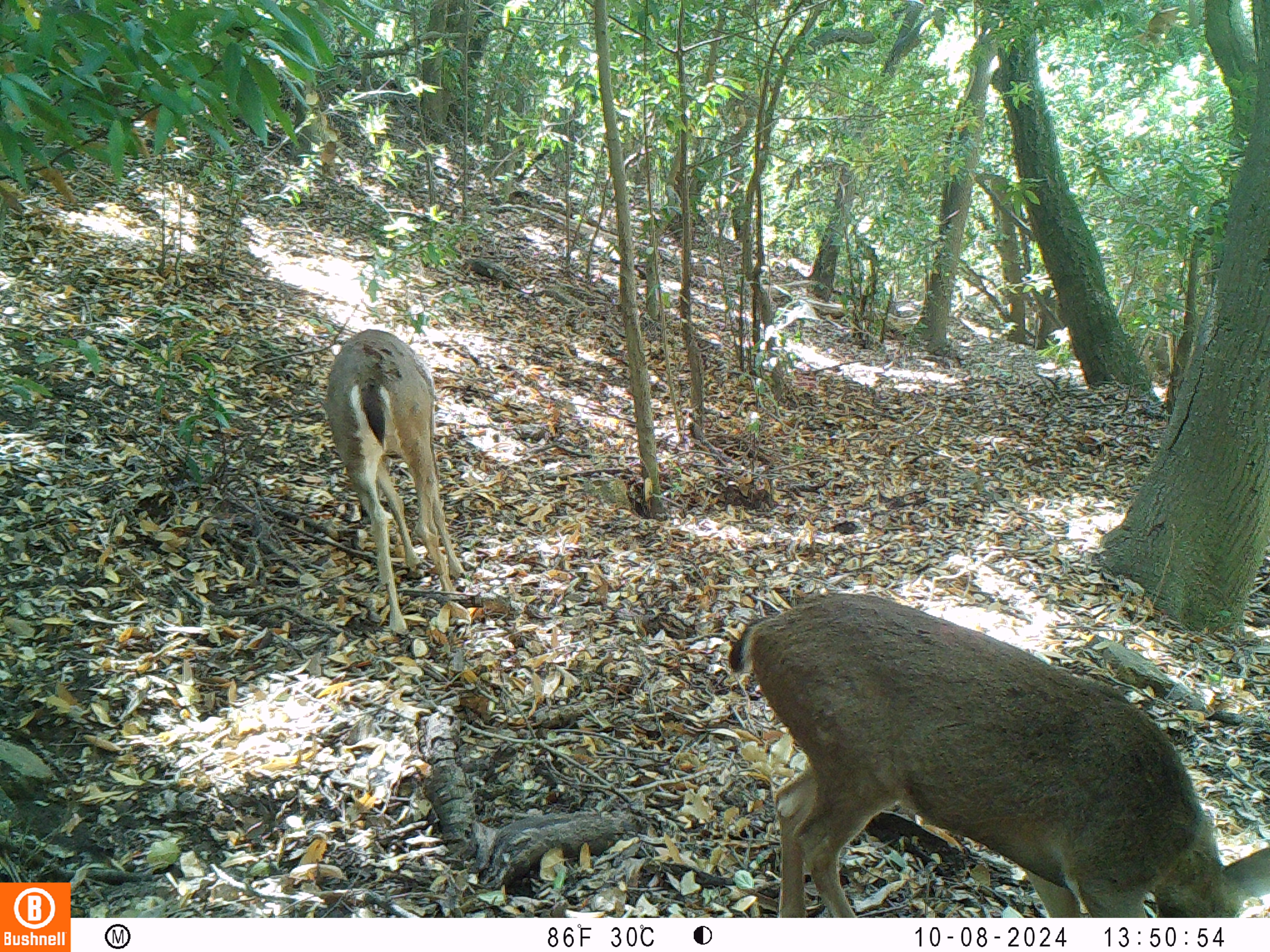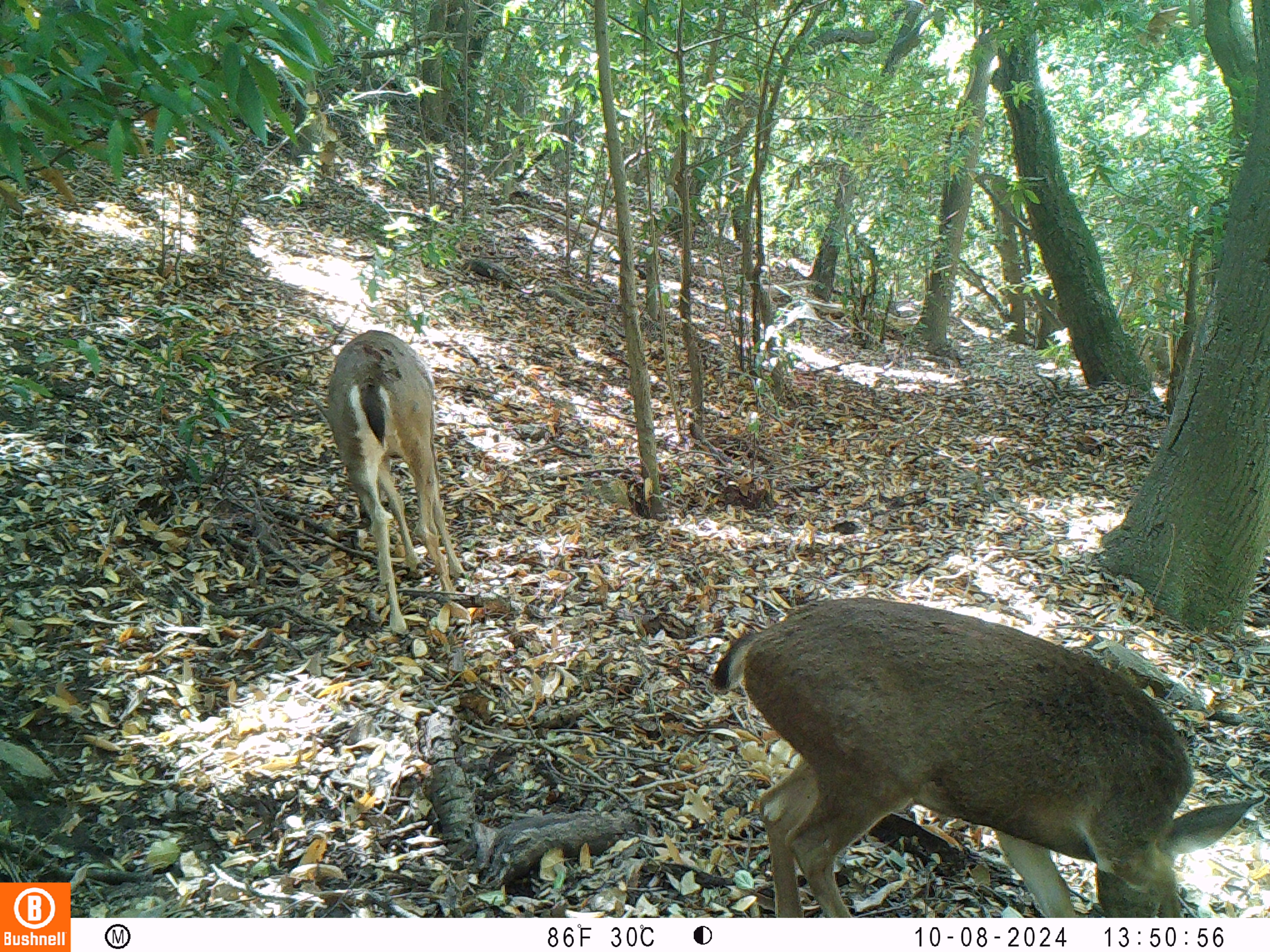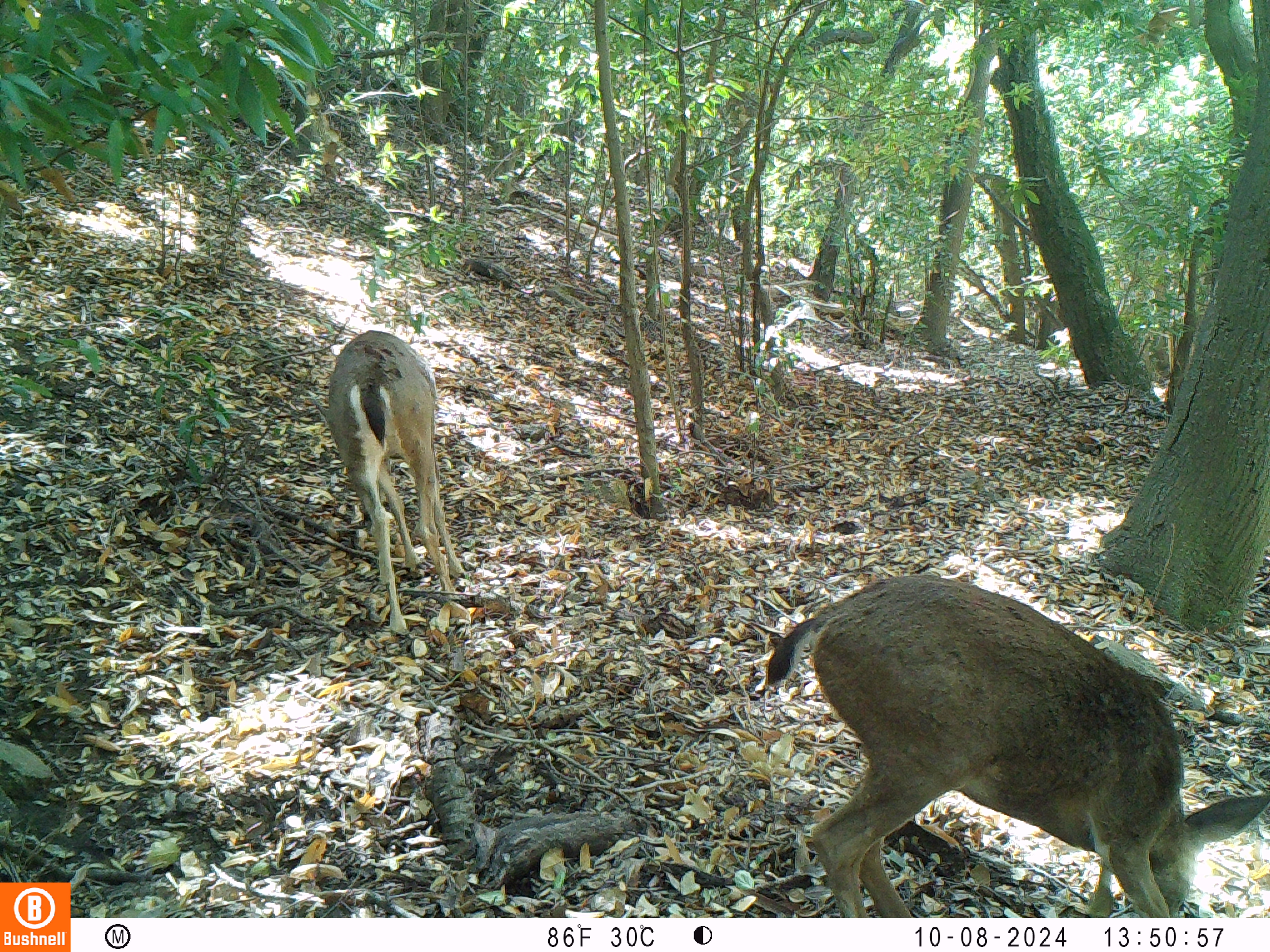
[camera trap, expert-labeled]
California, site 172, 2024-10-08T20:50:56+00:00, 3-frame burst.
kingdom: Animalia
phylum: Chordata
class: Mammalia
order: Artiodactyla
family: Cervidae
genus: Odocoileus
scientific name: Odocoileus hemionus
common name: mule deer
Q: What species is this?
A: Mule deer (Odocoileus hemionus).